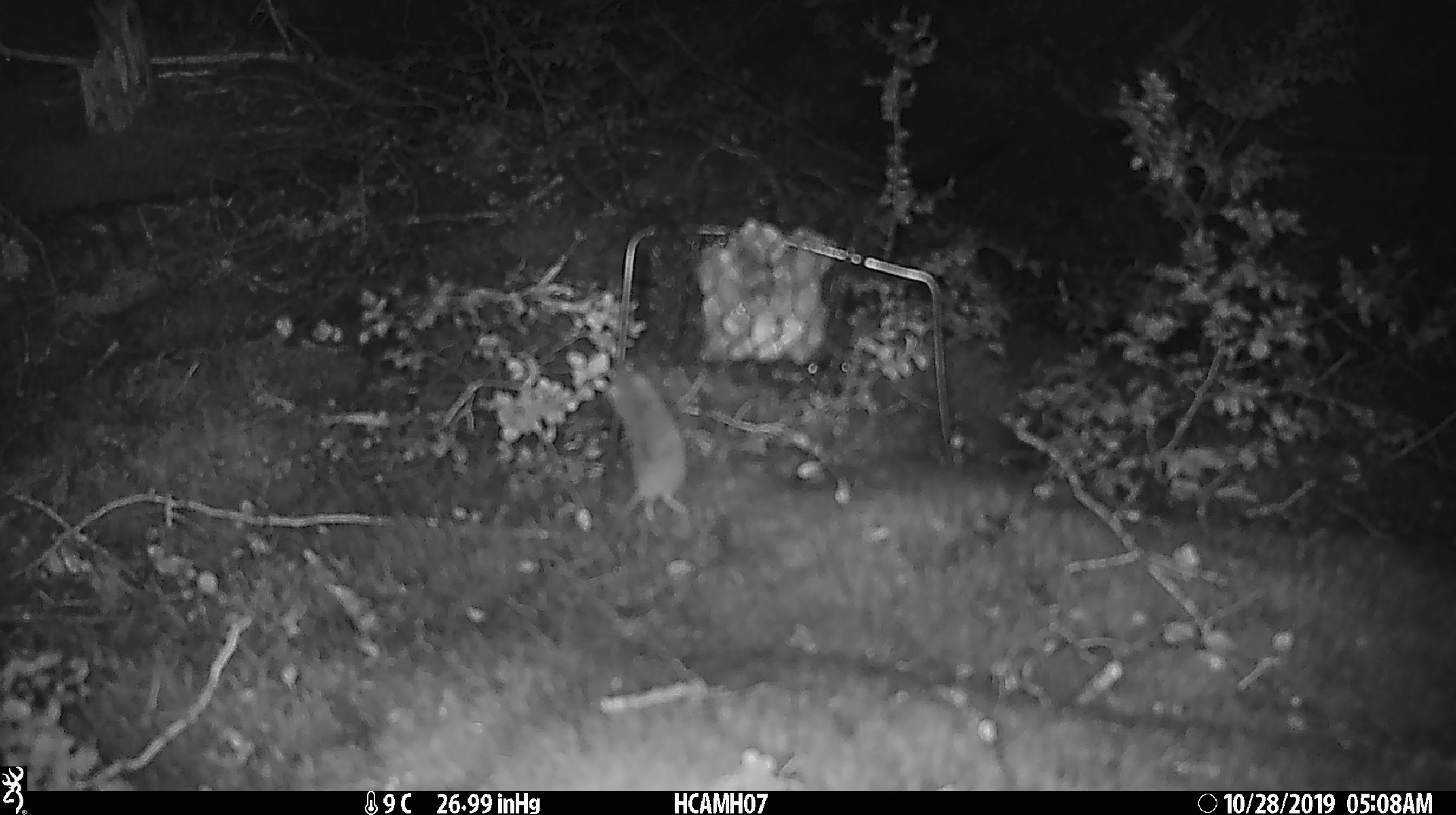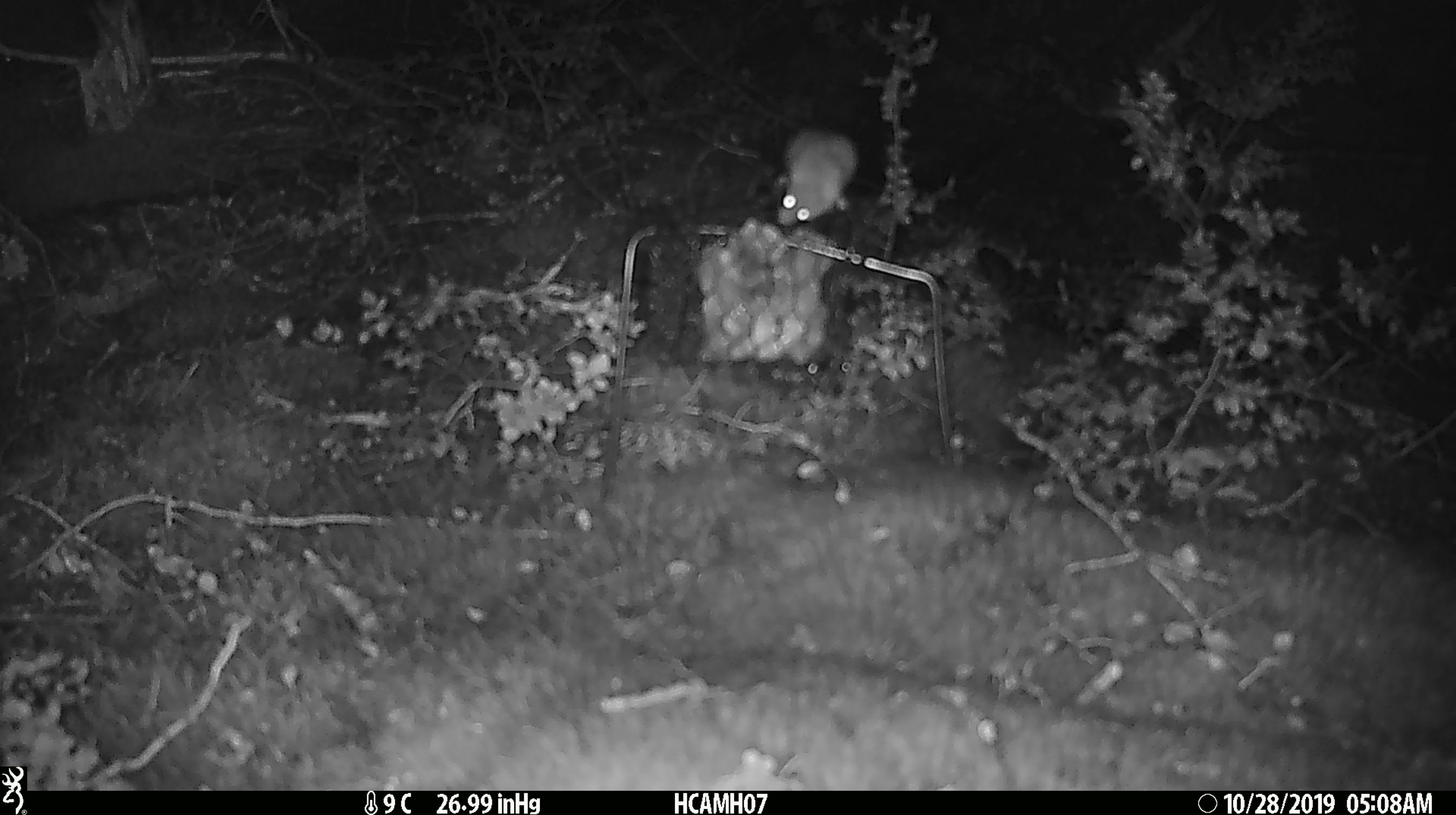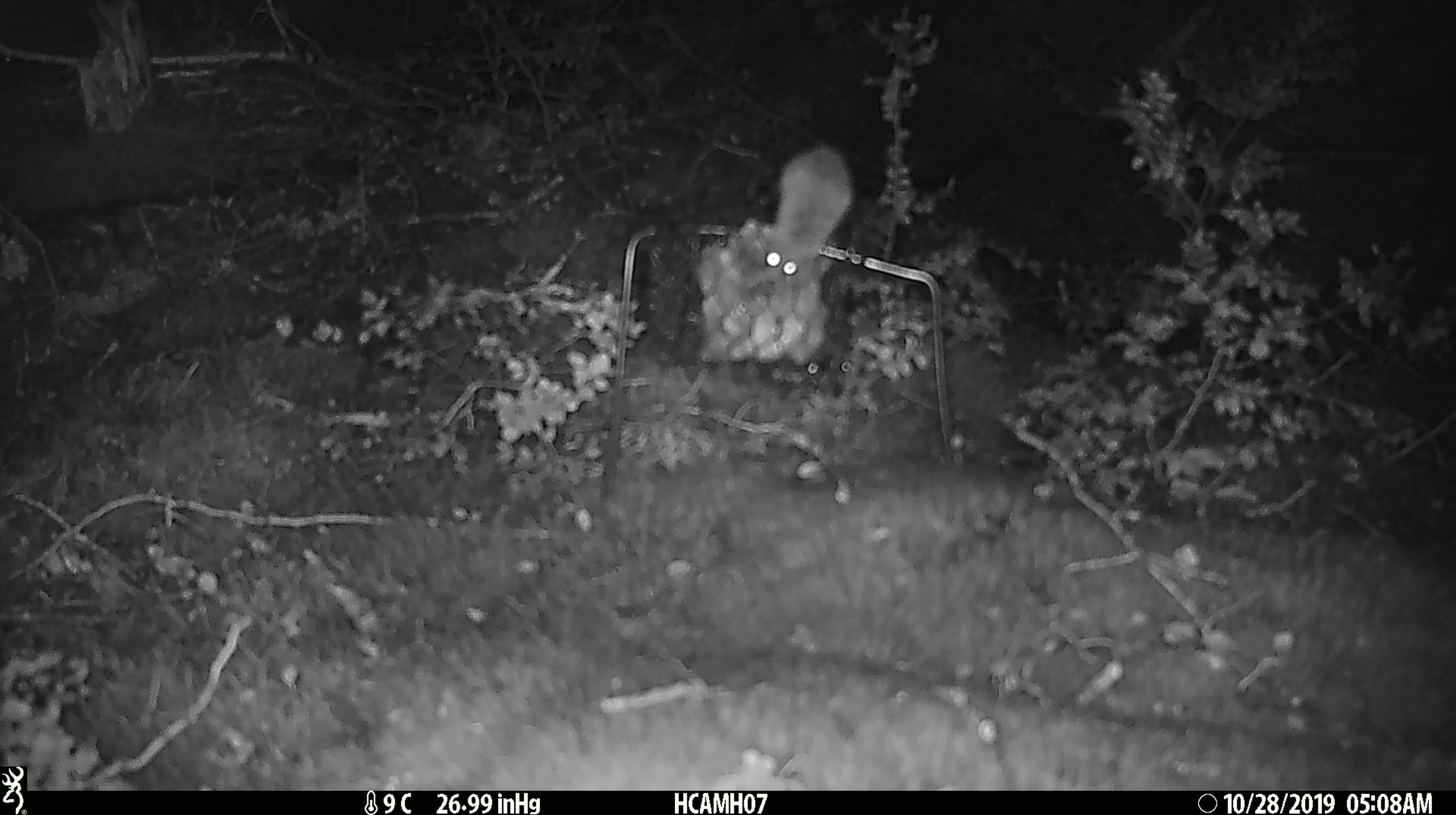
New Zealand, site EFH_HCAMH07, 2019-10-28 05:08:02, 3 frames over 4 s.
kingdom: Animalia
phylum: Chordata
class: Mammalia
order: Rodentia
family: Muridae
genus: Mus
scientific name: Mus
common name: mouse